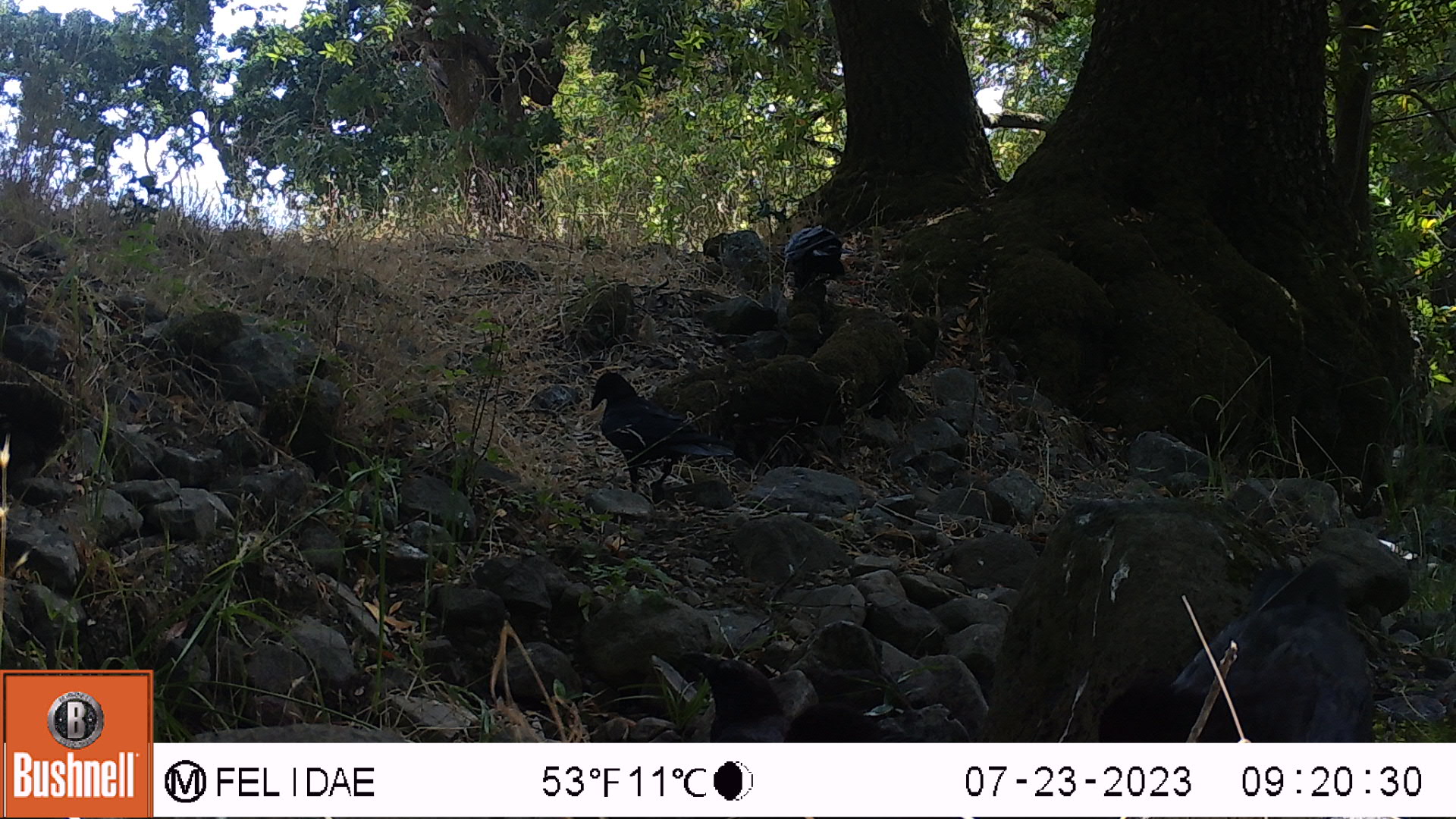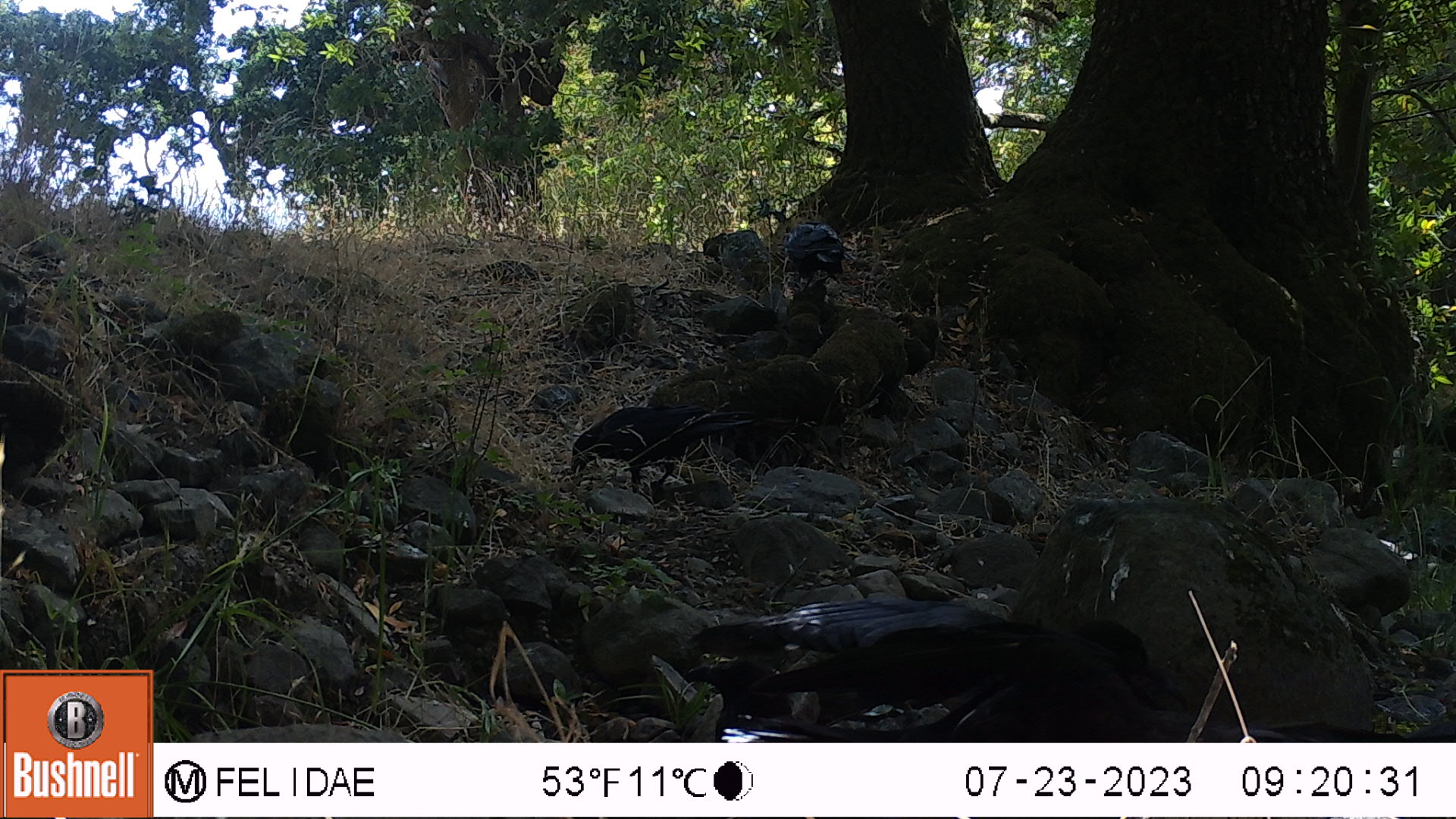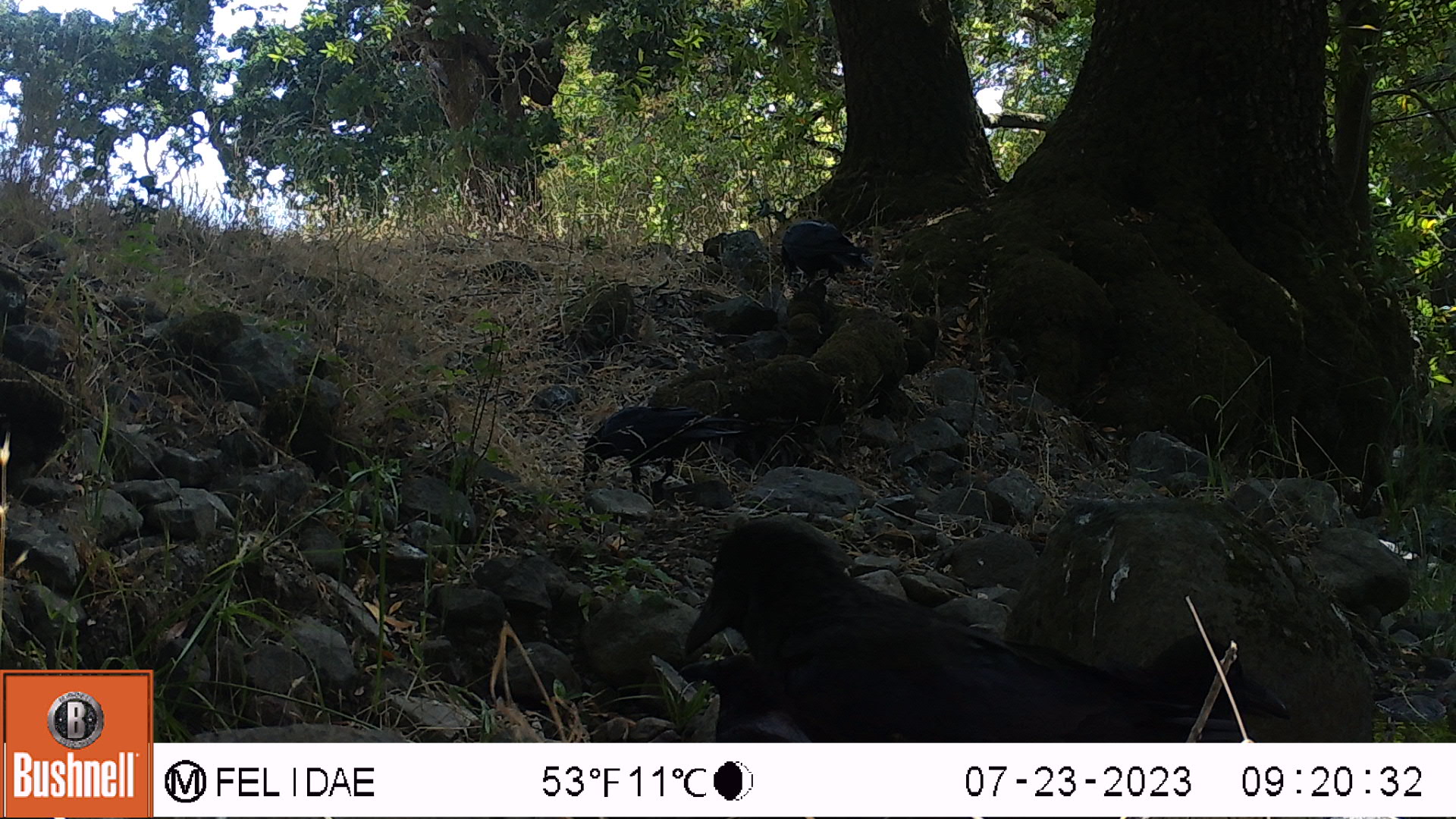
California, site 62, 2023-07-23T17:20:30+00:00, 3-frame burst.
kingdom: Animalia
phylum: Chordata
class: Aves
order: Passeriformes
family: Corvidae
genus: Corvus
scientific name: Corvus brachyrhynchos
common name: american crow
American crow (Corvus brachyrhynchos).